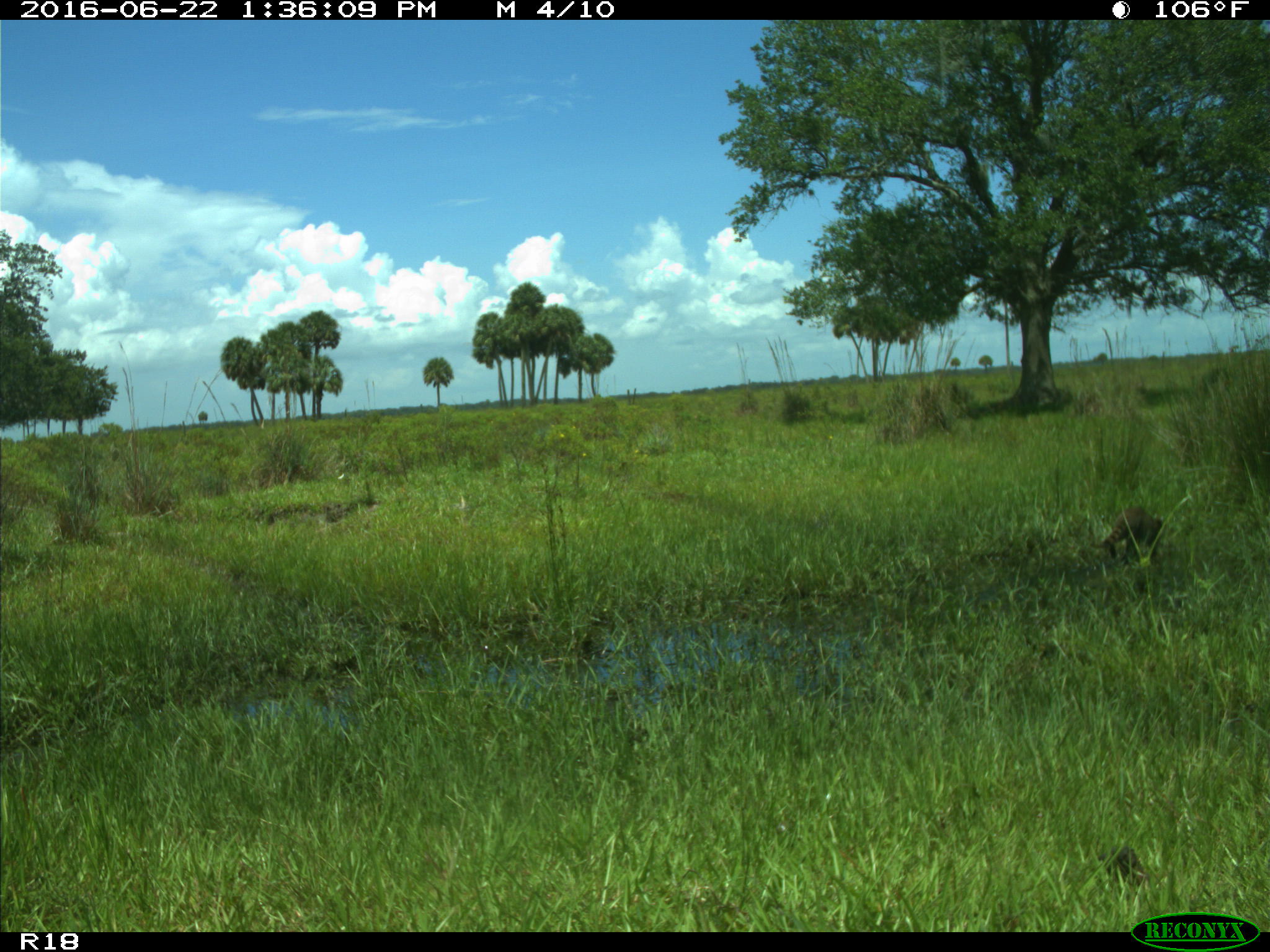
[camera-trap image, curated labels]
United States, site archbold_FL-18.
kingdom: Animalia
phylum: Chordata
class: Mammalia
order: Carnivora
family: Procyonidae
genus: Procyon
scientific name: Procyon lotor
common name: common raccoon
Procyon lotor (common raccoon).